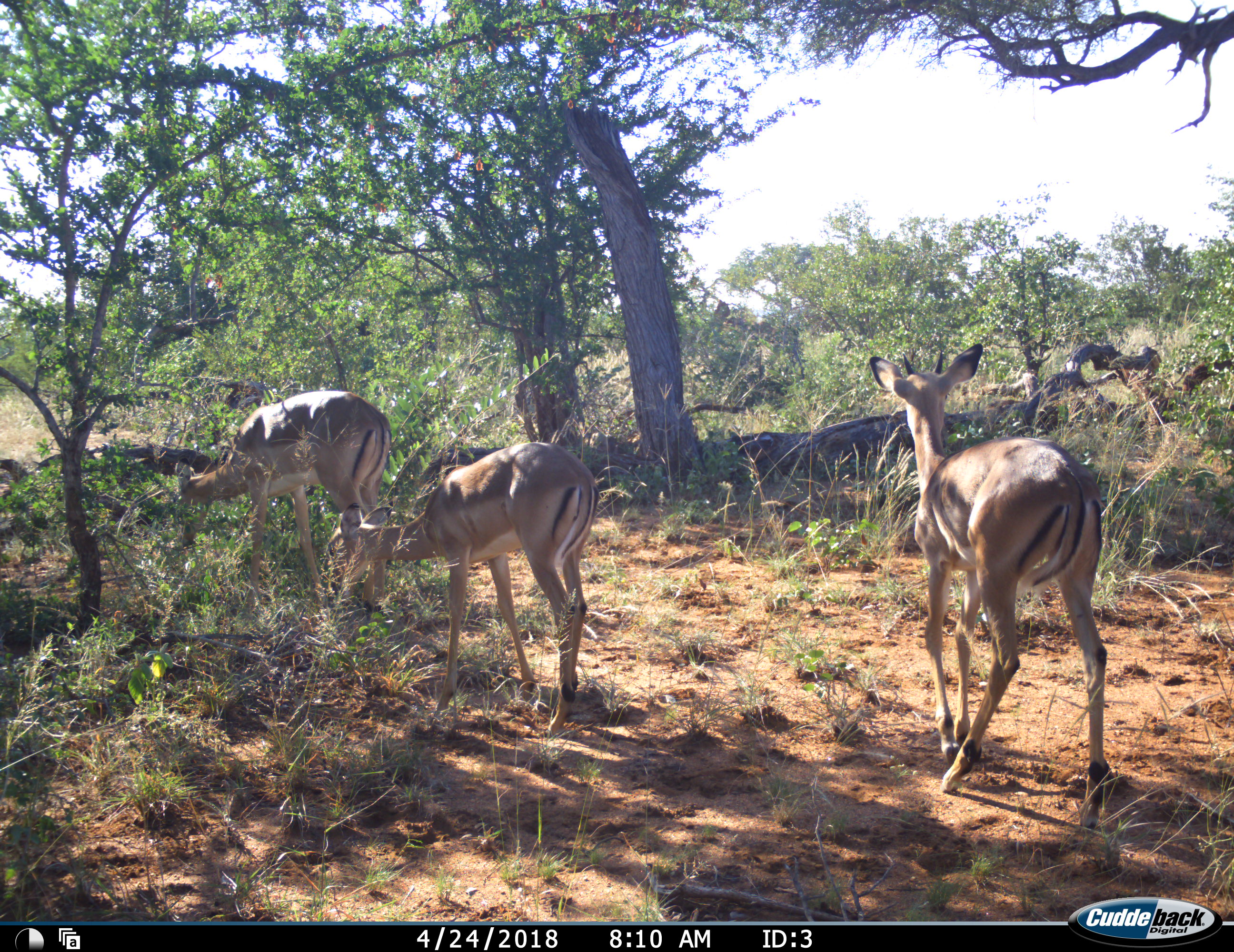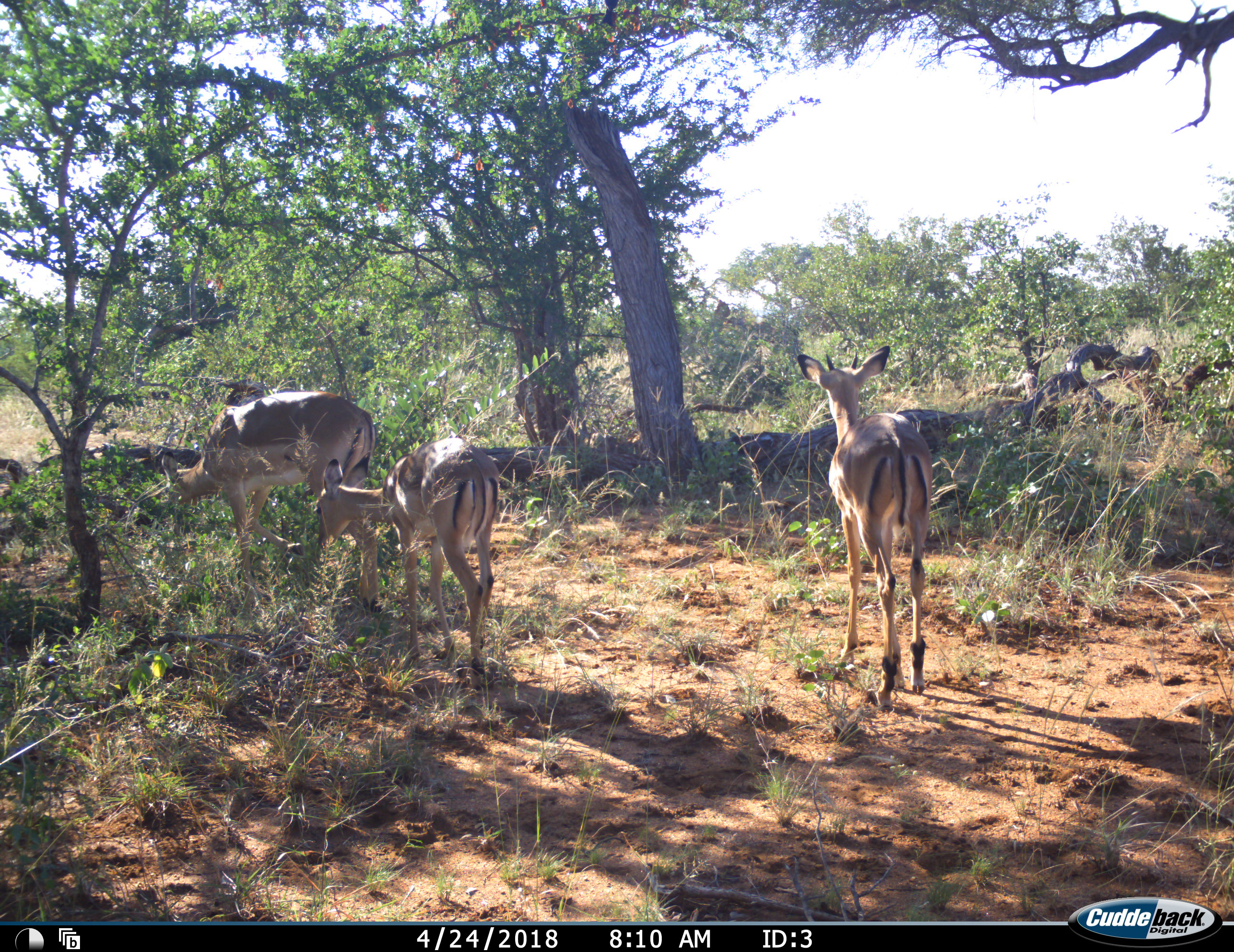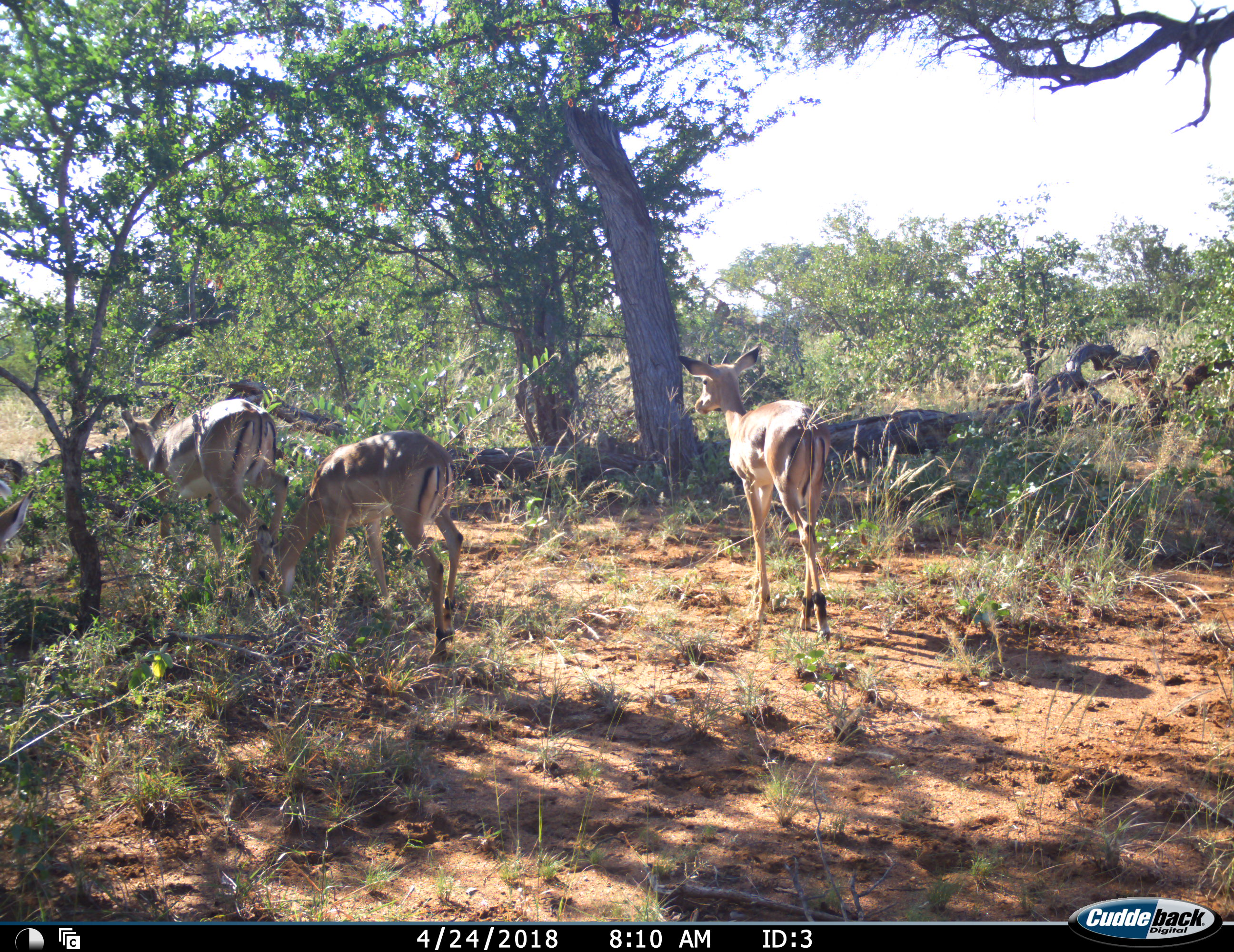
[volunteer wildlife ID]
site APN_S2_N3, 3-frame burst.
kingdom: Animalia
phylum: Chordata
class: Mammalia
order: Artiodactyla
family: Bovidae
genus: Aepyceros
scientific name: Aepyceros melampus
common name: impala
Impala (Aepyceros melampus), count 3. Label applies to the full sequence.